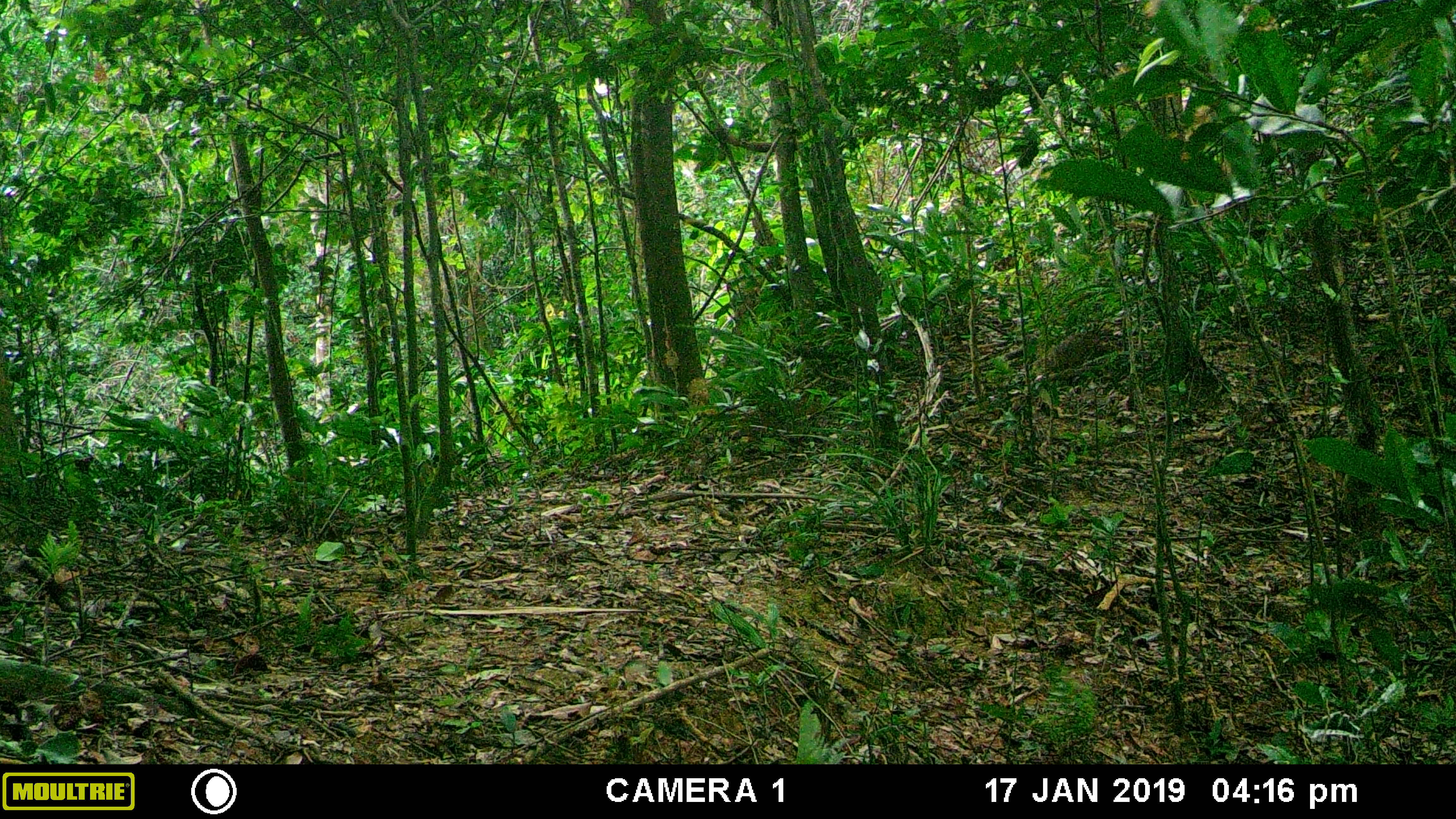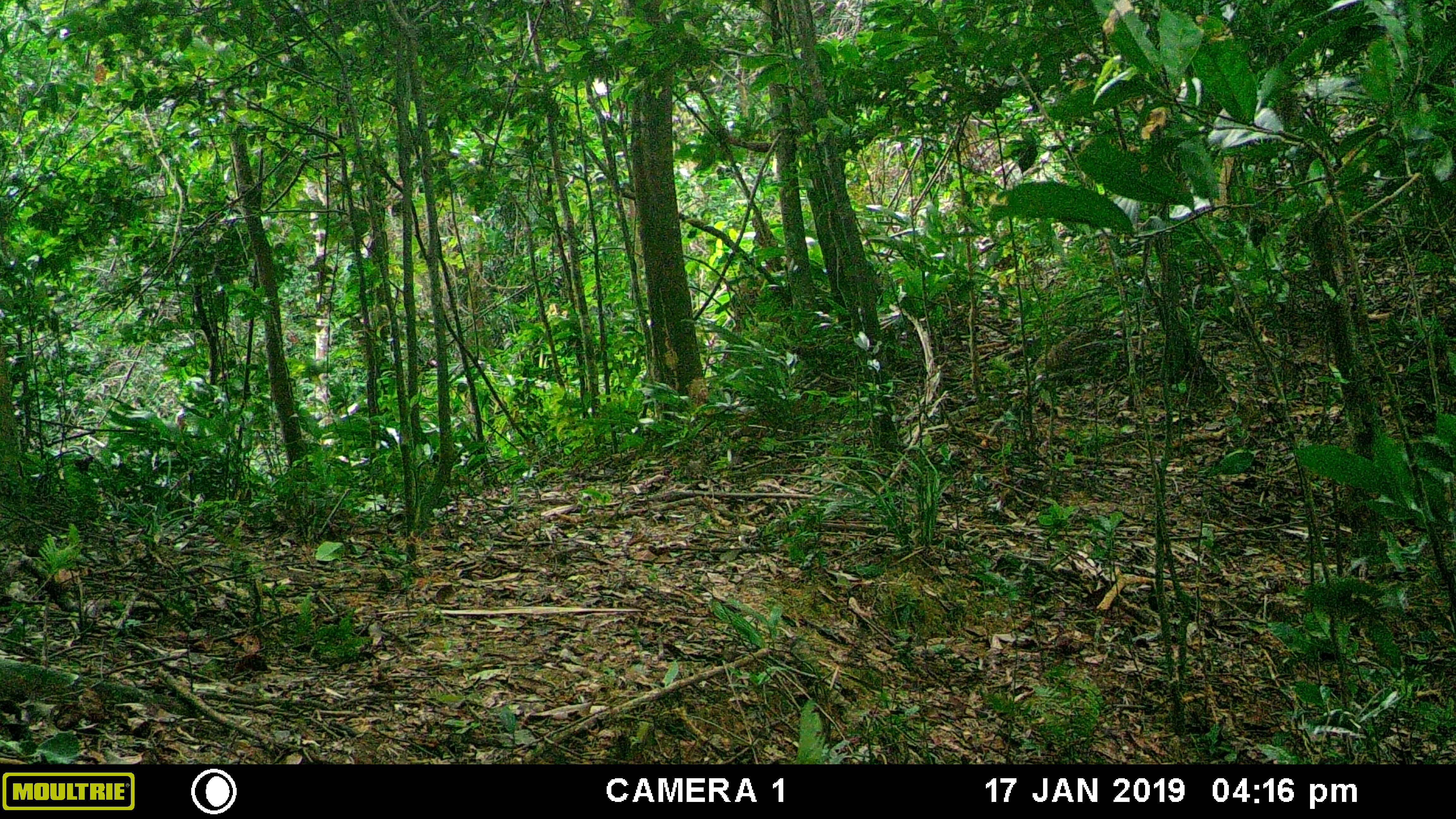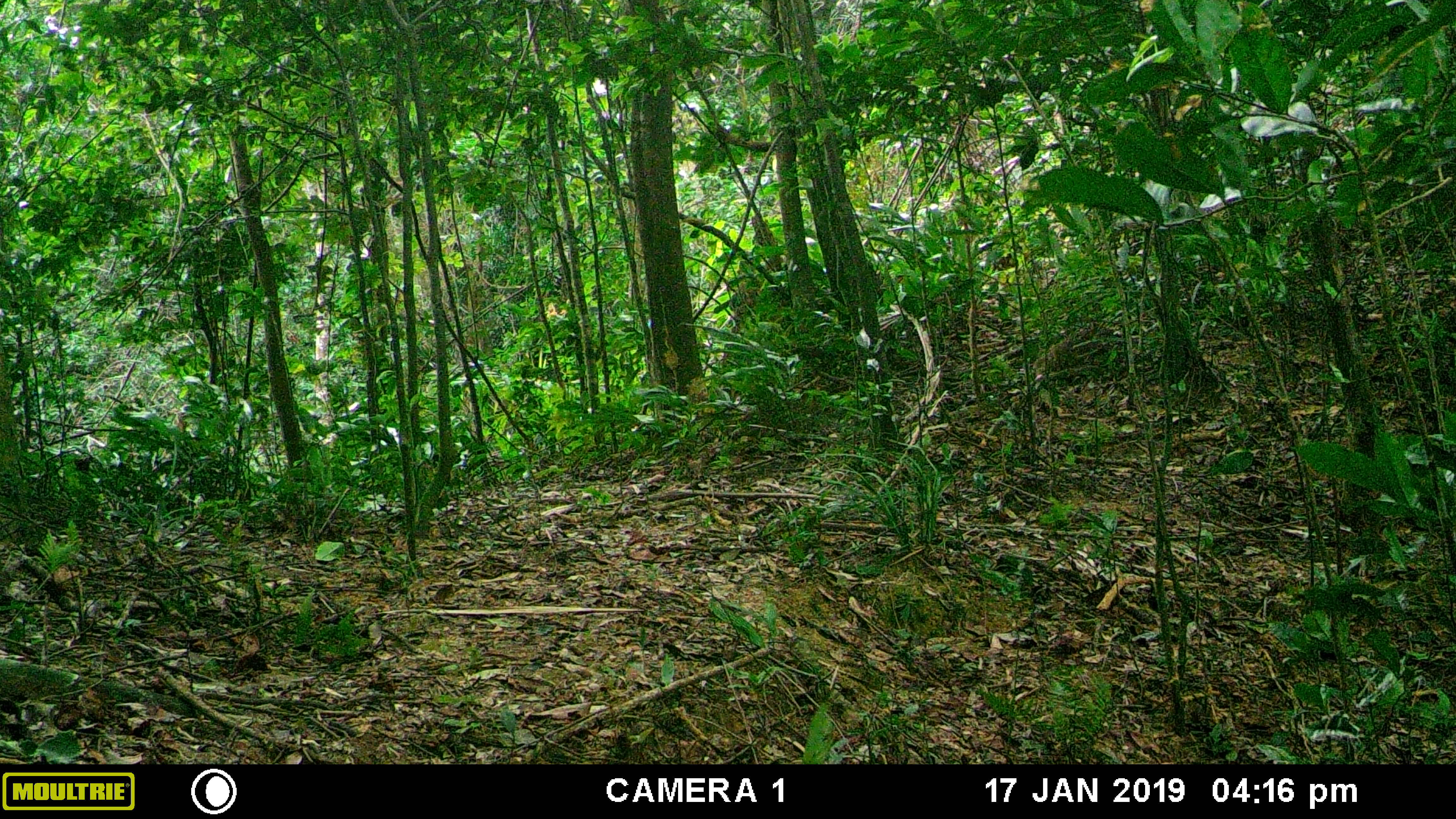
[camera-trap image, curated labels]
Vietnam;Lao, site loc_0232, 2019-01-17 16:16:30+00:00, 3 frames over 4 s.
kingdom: Animalia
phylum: Chordata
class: Mammalia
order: Artiodactyla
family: Cervidae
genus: Muntiacus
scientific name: Muntiacus vuquangensis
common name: large-antlered muntjac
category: large antlered muntjac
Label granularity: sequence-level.